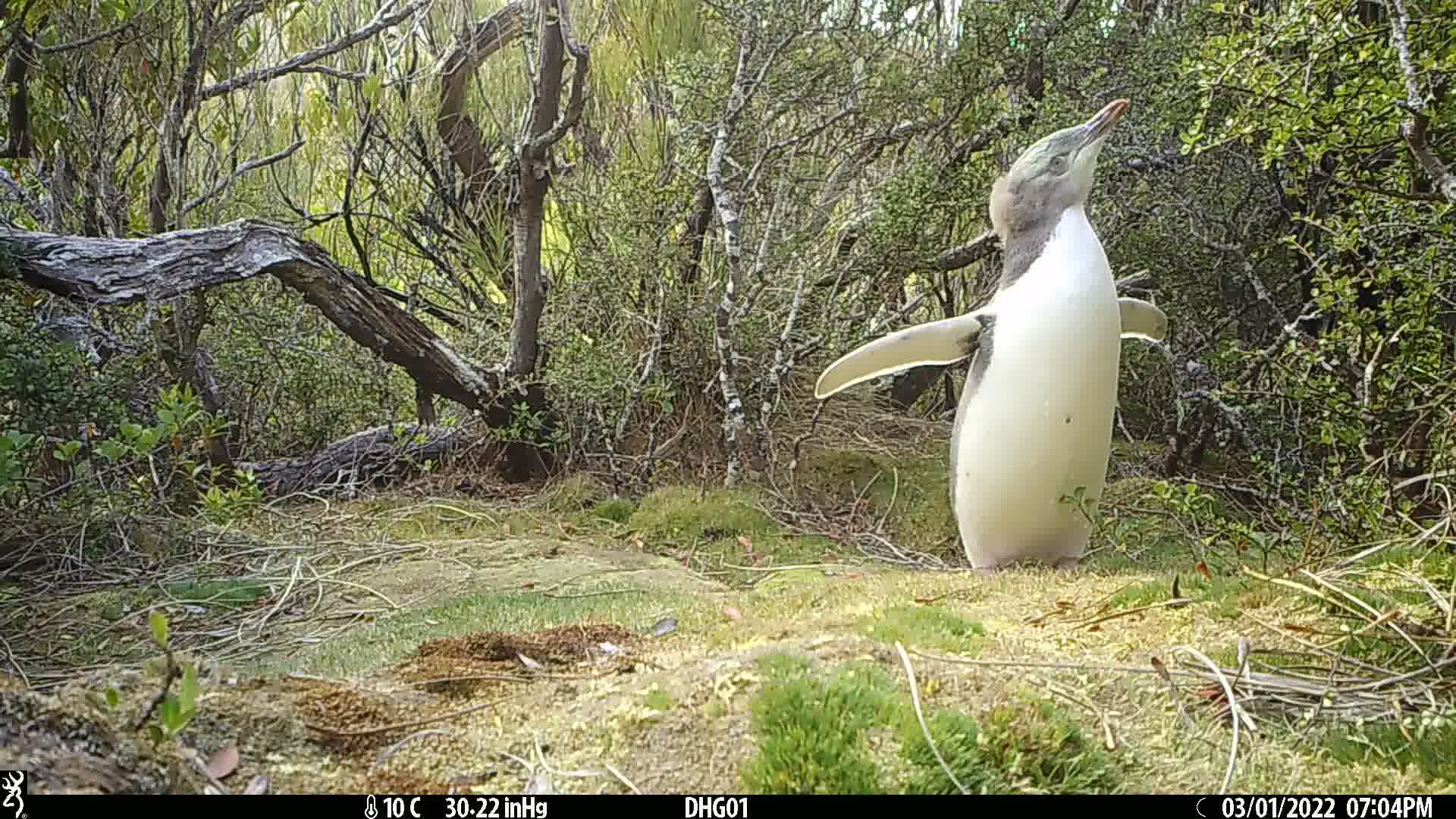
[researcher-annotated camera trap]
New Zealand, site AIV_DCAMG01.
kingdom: Animalia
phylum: Chordata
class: Aves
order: Sphenisciformes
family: Spheniscidae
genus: Megadyptes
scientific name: Megadyptes antipodes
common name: yellow-eyed penguin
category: yellow eyed penguin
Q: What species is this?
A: Yellow eyed penguin (yellow-eyed penguin) (Megadyptes antipodes).